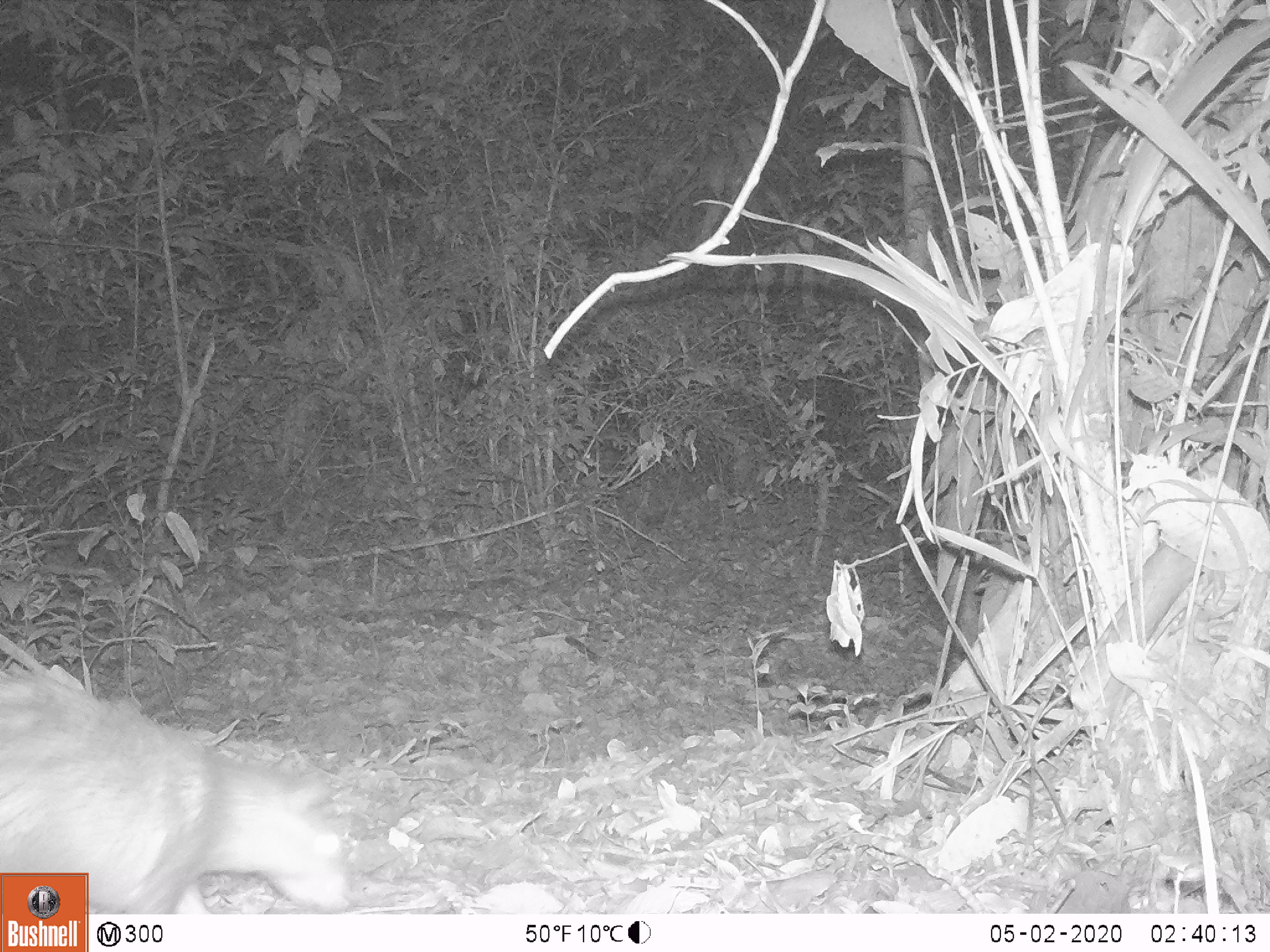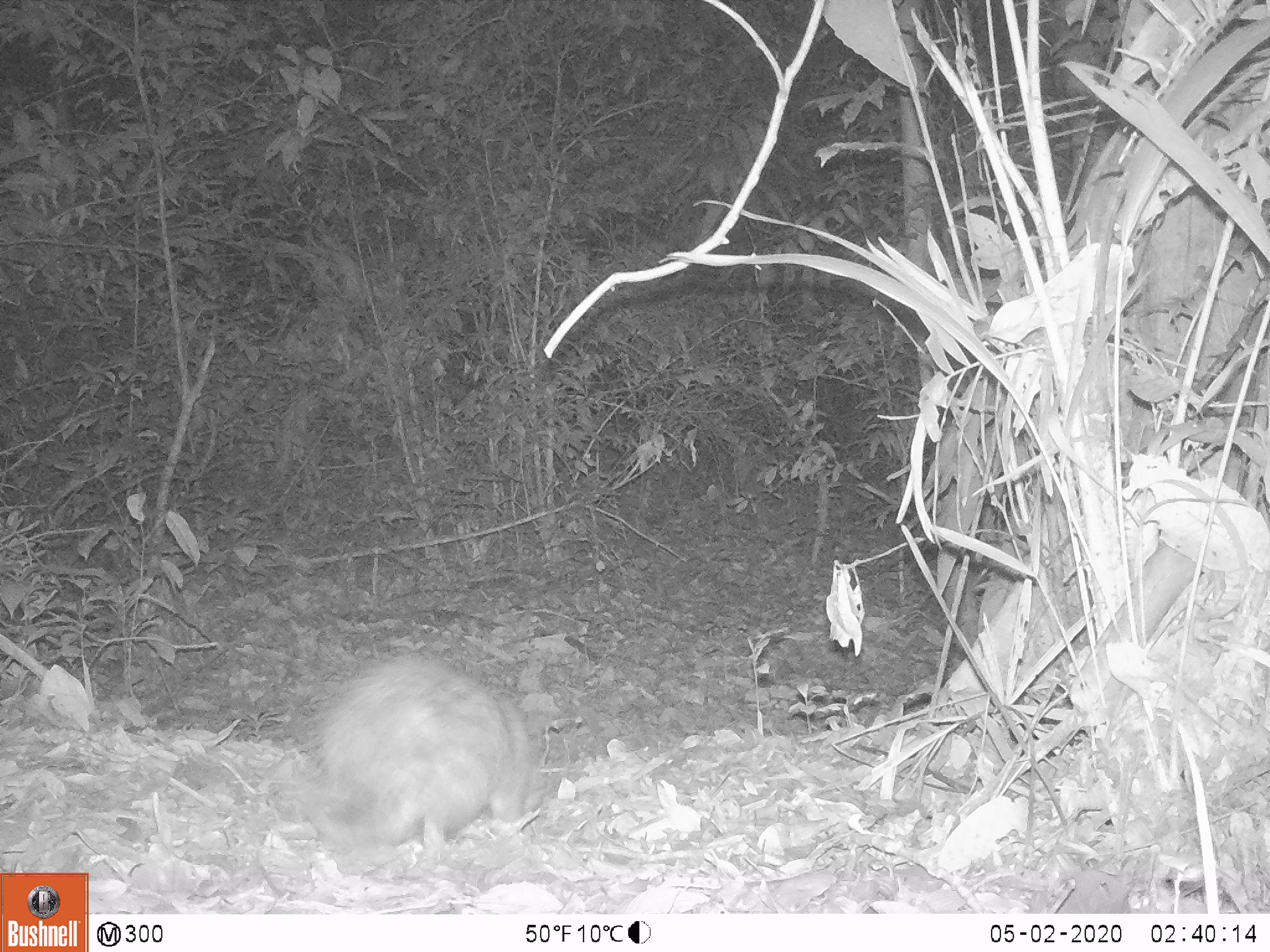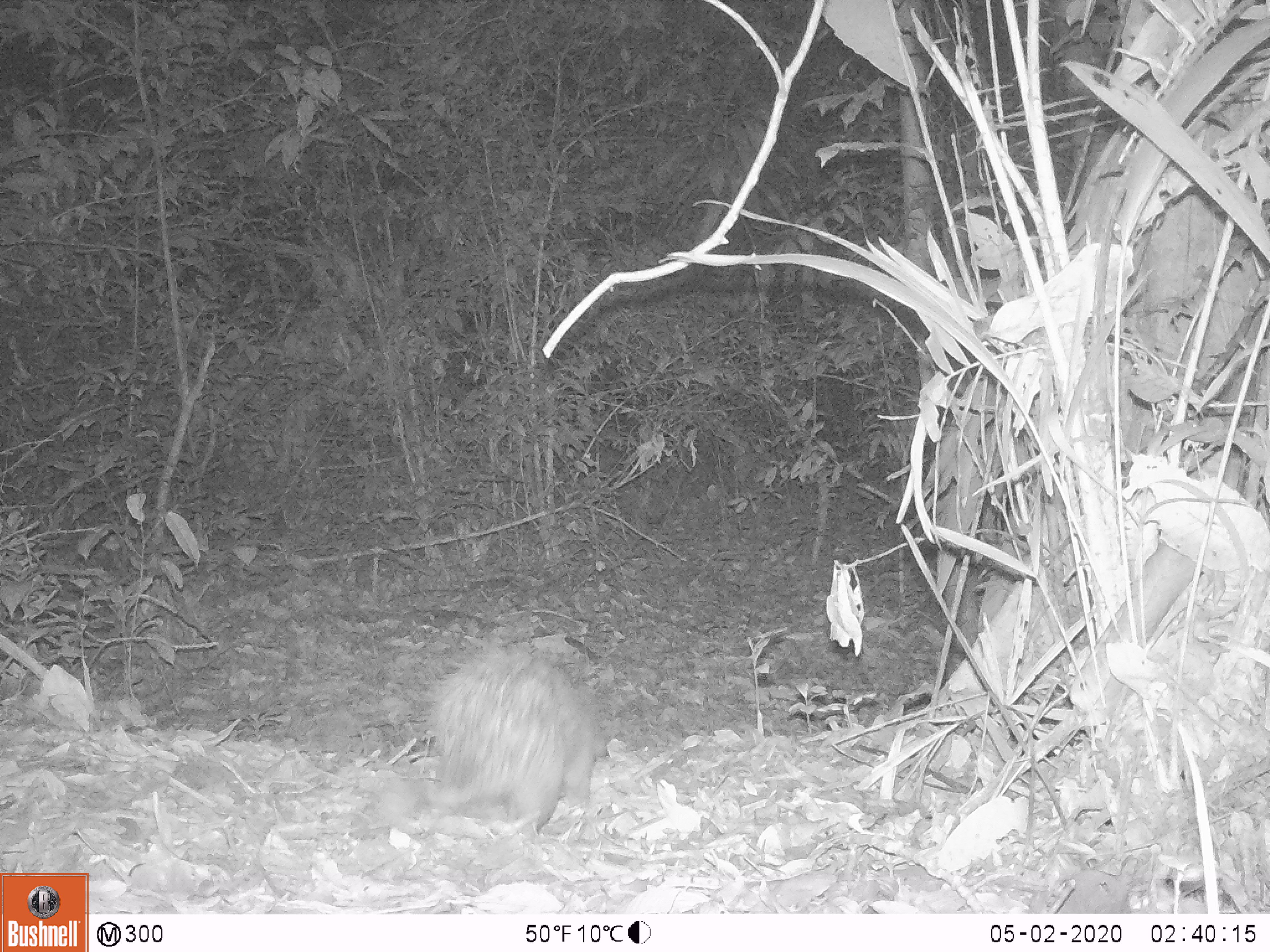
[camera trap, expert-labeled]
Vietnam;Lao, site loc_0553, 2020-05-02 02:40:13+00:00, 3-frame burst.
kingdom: Animalia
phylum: Chordata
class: Mammalia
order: Rodentia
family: Hystricidae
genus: Atherurus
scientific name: Atherurus macrourus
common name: asiatic brush-tailed porcupine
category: asiatic brush tailed porcupine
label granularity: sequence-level